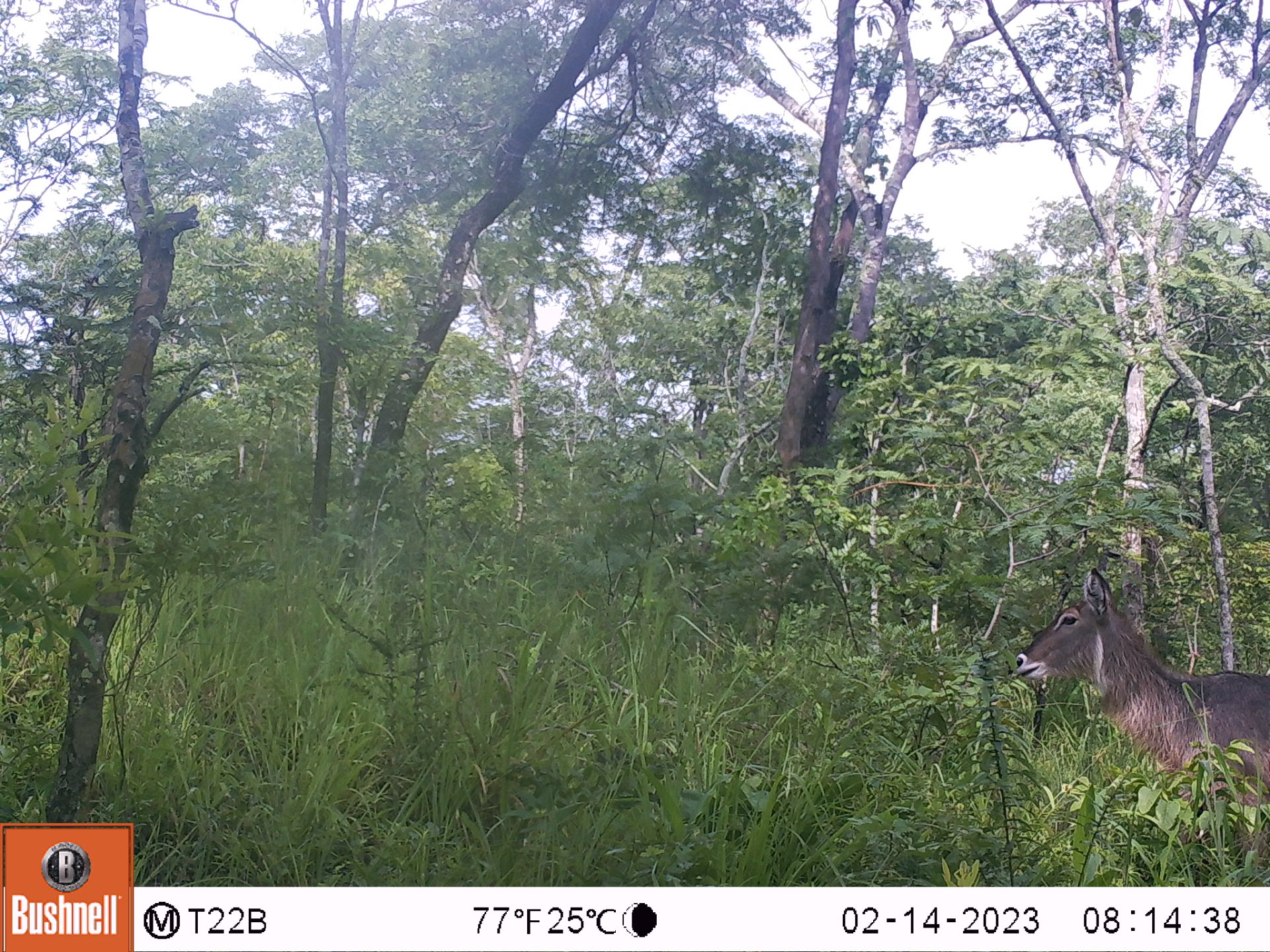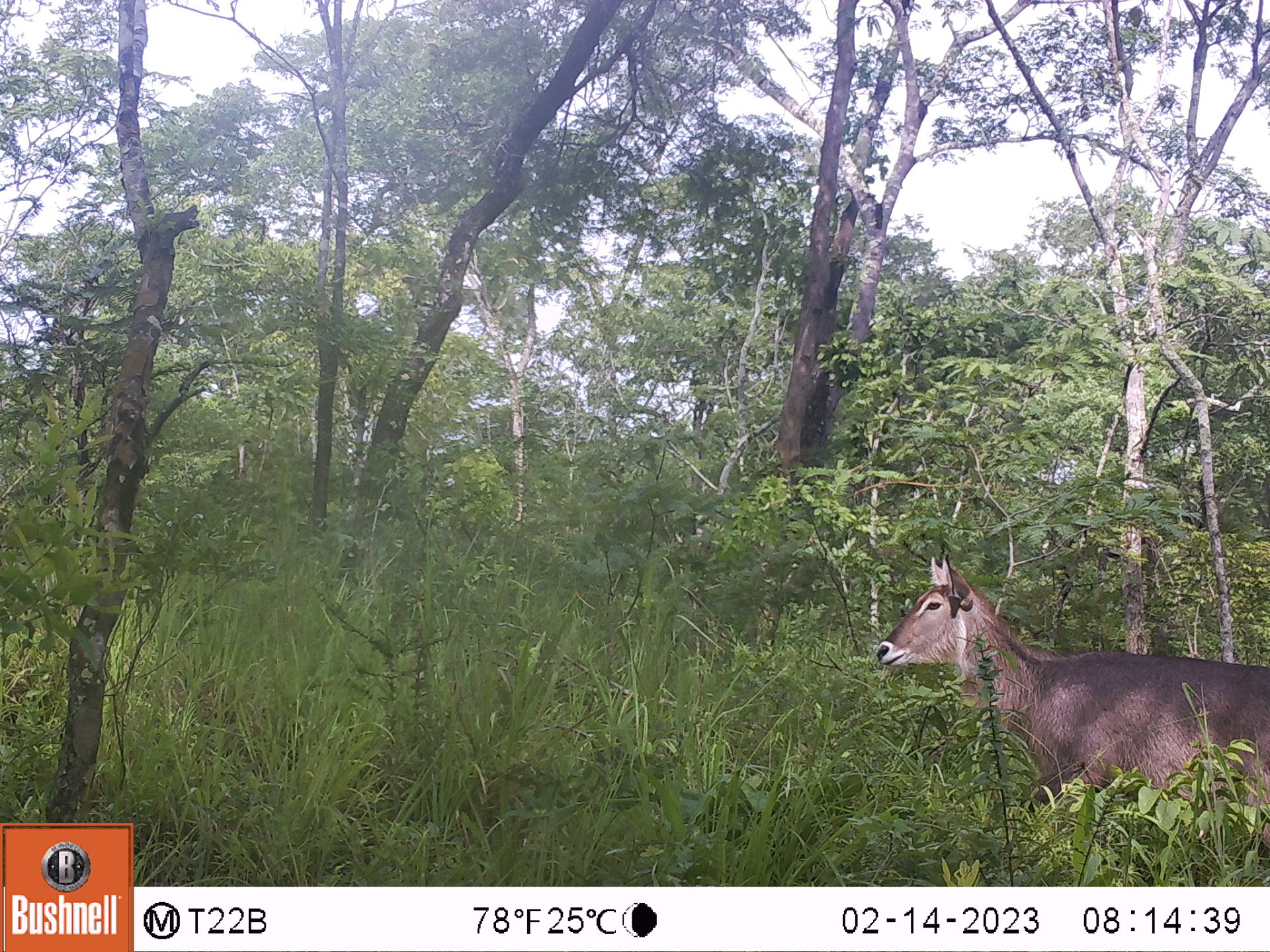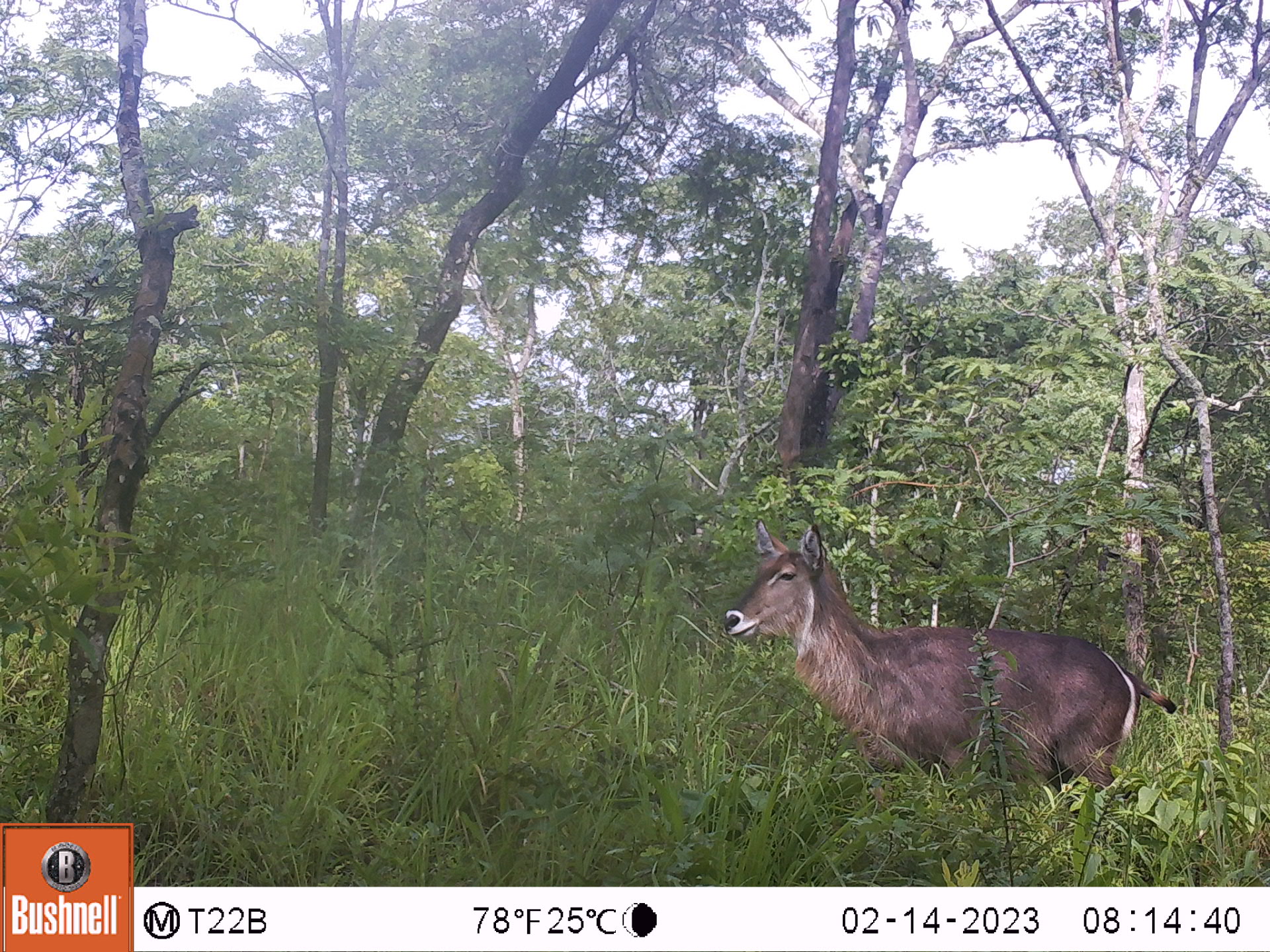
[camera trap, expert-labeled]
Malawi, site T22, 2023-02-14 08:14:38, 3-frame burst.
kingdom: Animalia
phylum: Chordata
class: Mammalia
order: Artiodactyla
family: Bovidae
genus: Kobus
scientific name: Kobus ellipsiprymnus ellipsiprymnus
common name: common waterbuck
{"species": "common waterbuck (Kobus ellipsiprymnus ellipsiprymnus)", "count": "1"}